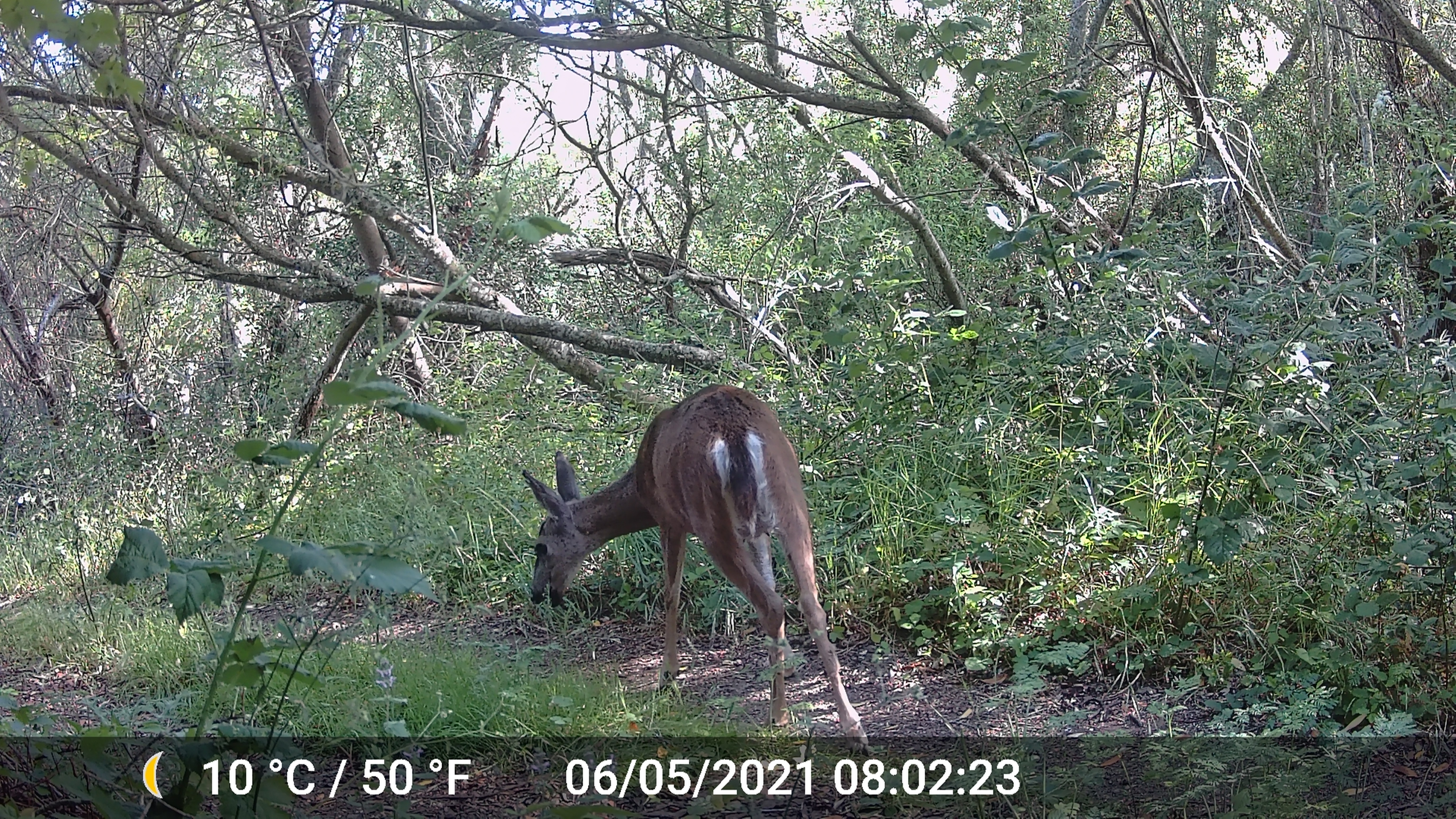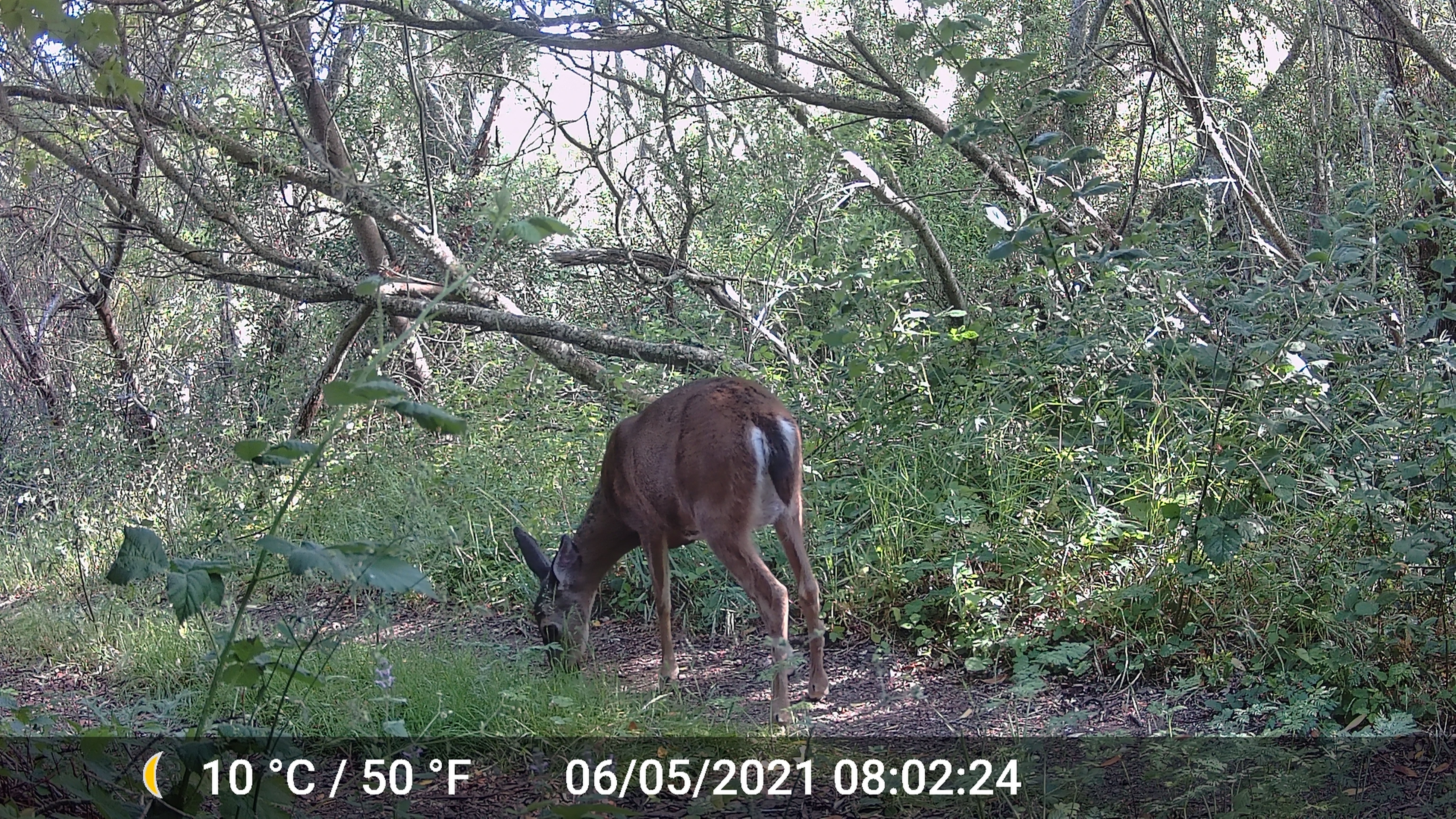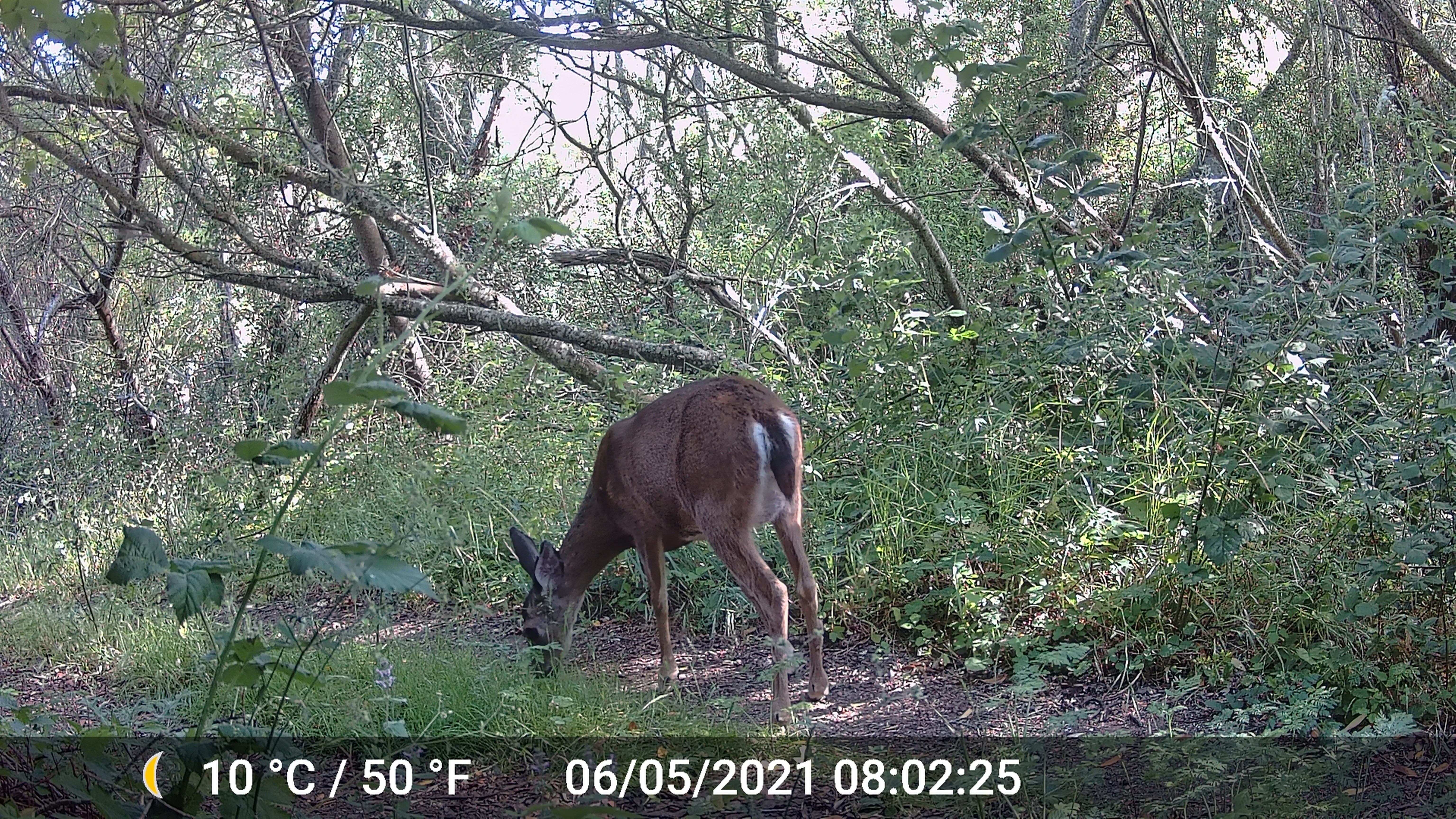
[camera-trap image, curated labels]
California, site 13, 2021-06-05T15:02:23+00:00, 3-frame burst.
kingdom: Animalia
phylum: Chordata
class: Mammalia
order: Artiodactyla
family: Cervidae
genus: Odocoileus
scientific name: Odocoileus hemionus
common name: mule deer